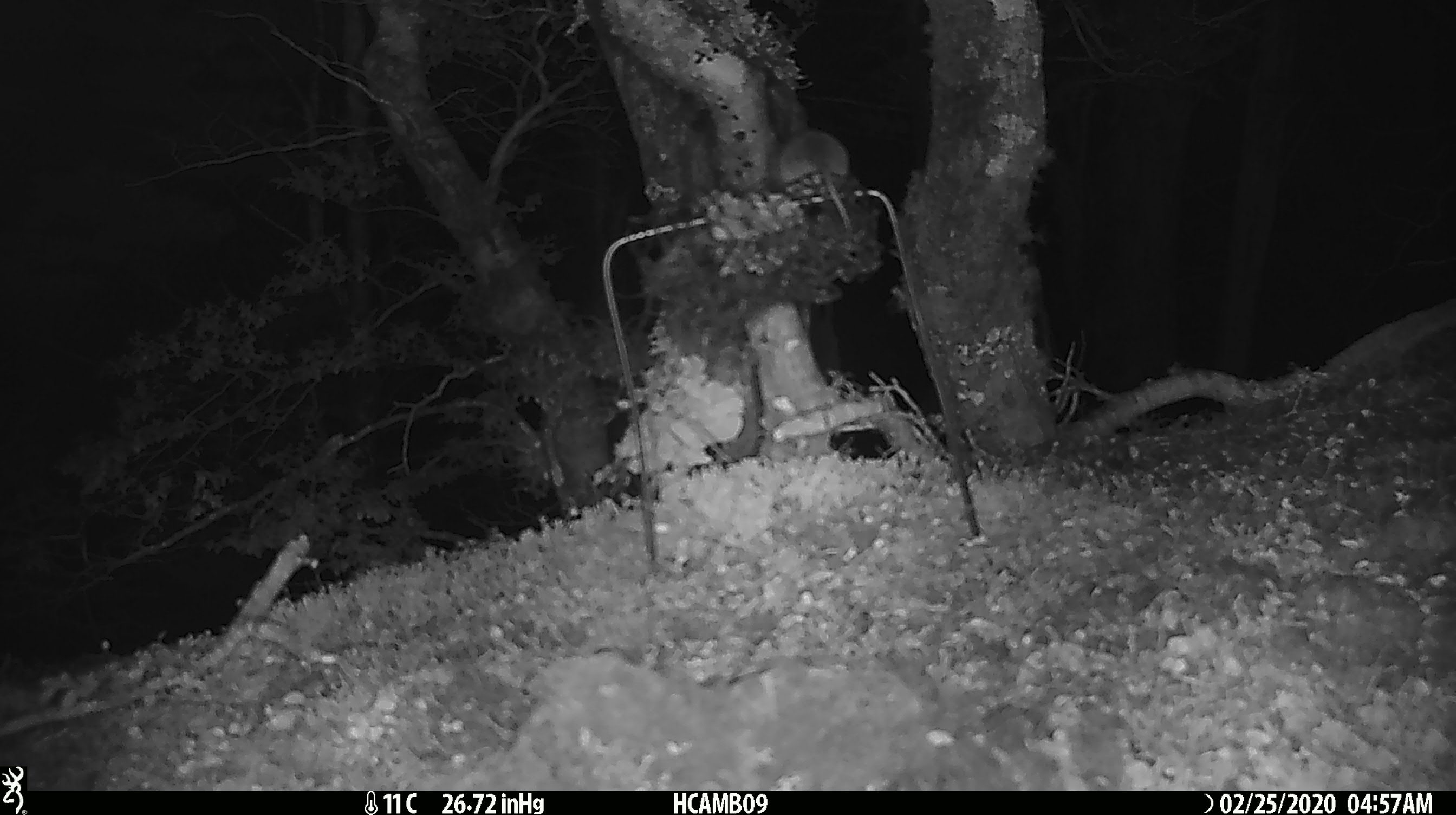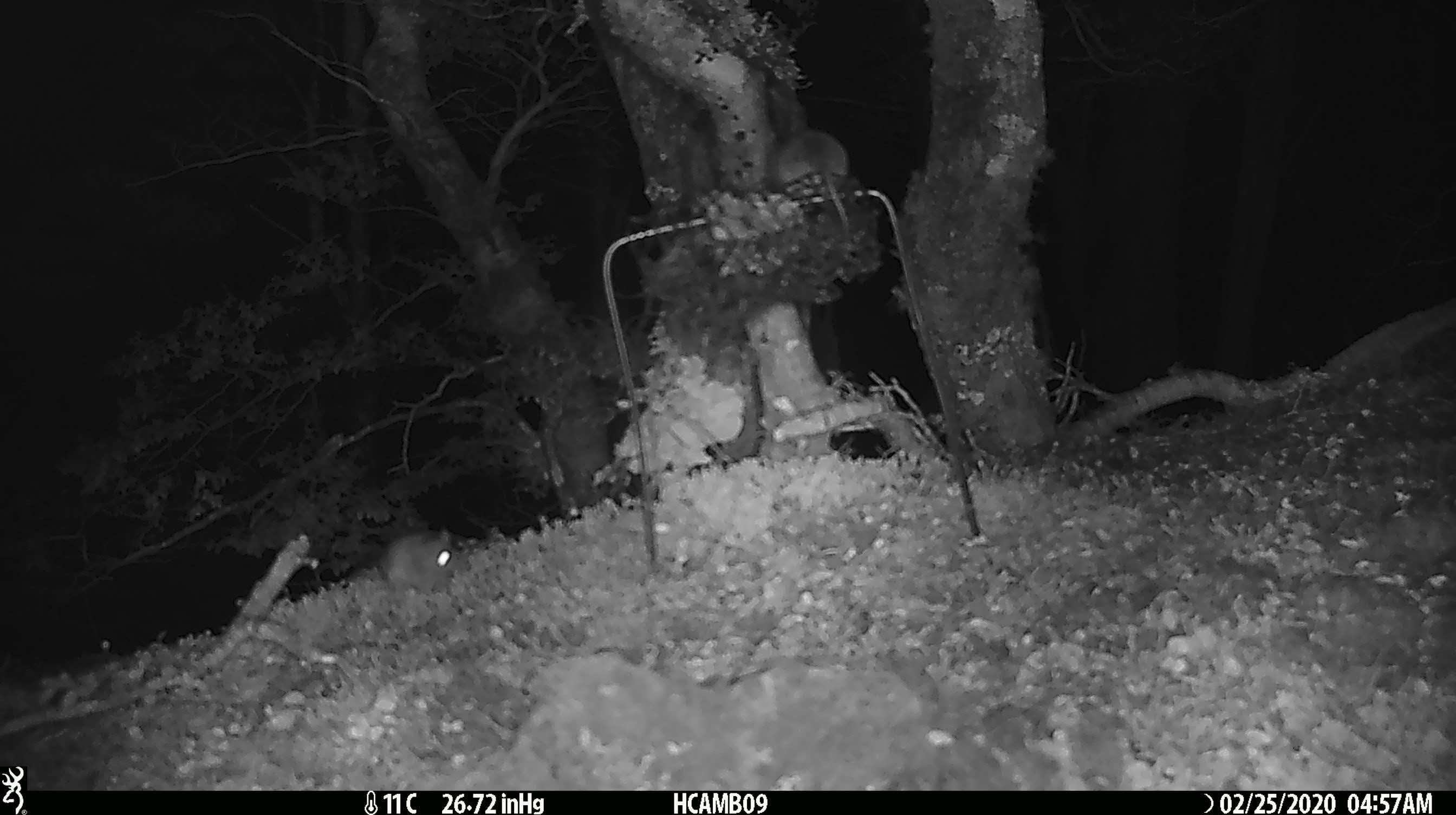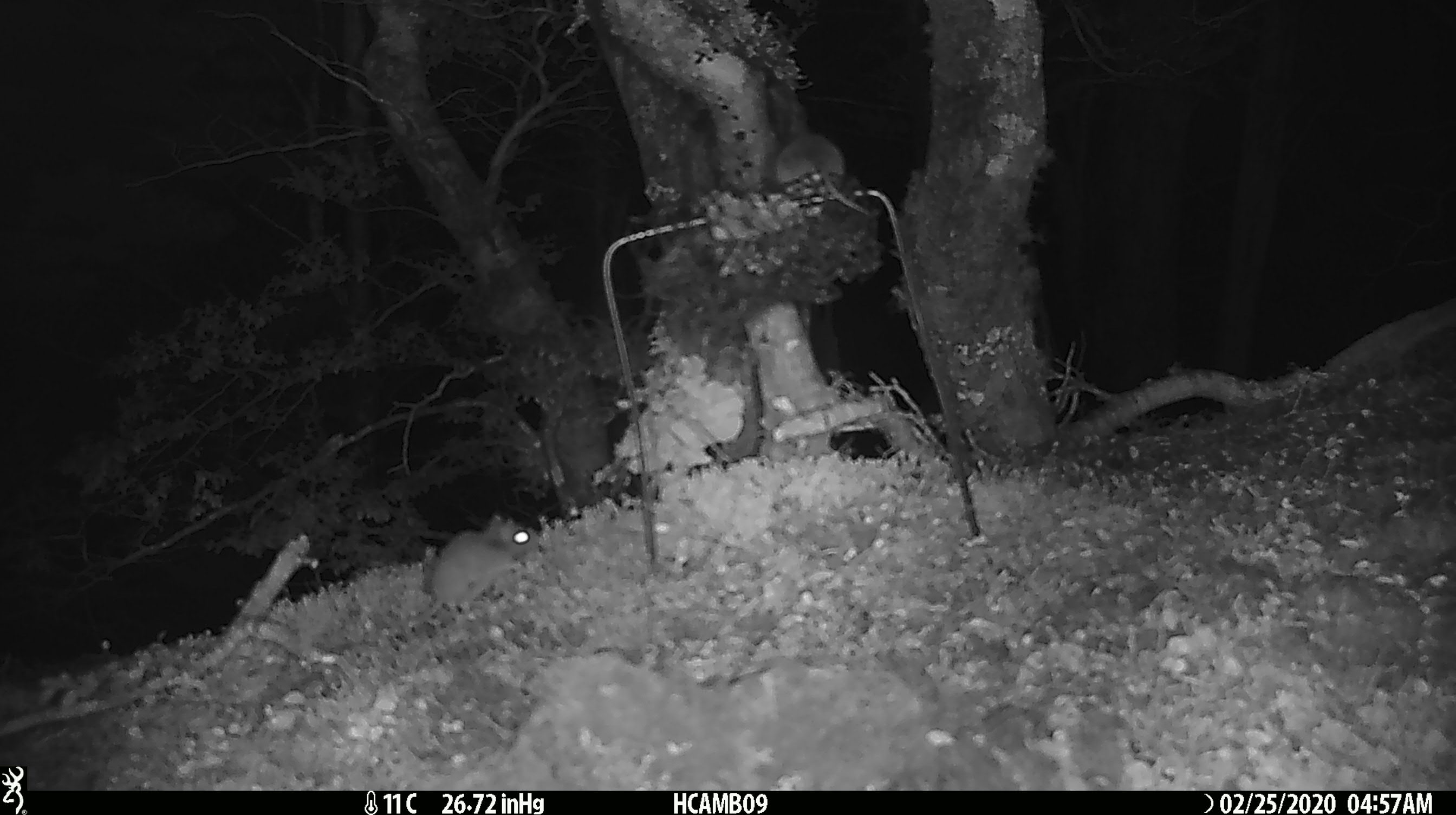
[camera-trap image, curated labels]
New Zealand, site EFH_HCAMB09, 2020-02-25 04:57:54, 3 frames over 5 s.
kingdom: Animalia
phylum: Chordata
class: Mammalia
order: Rodentia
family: Muridae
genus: Mus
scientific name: Mus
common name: mouse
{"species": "mouse (Mus)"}